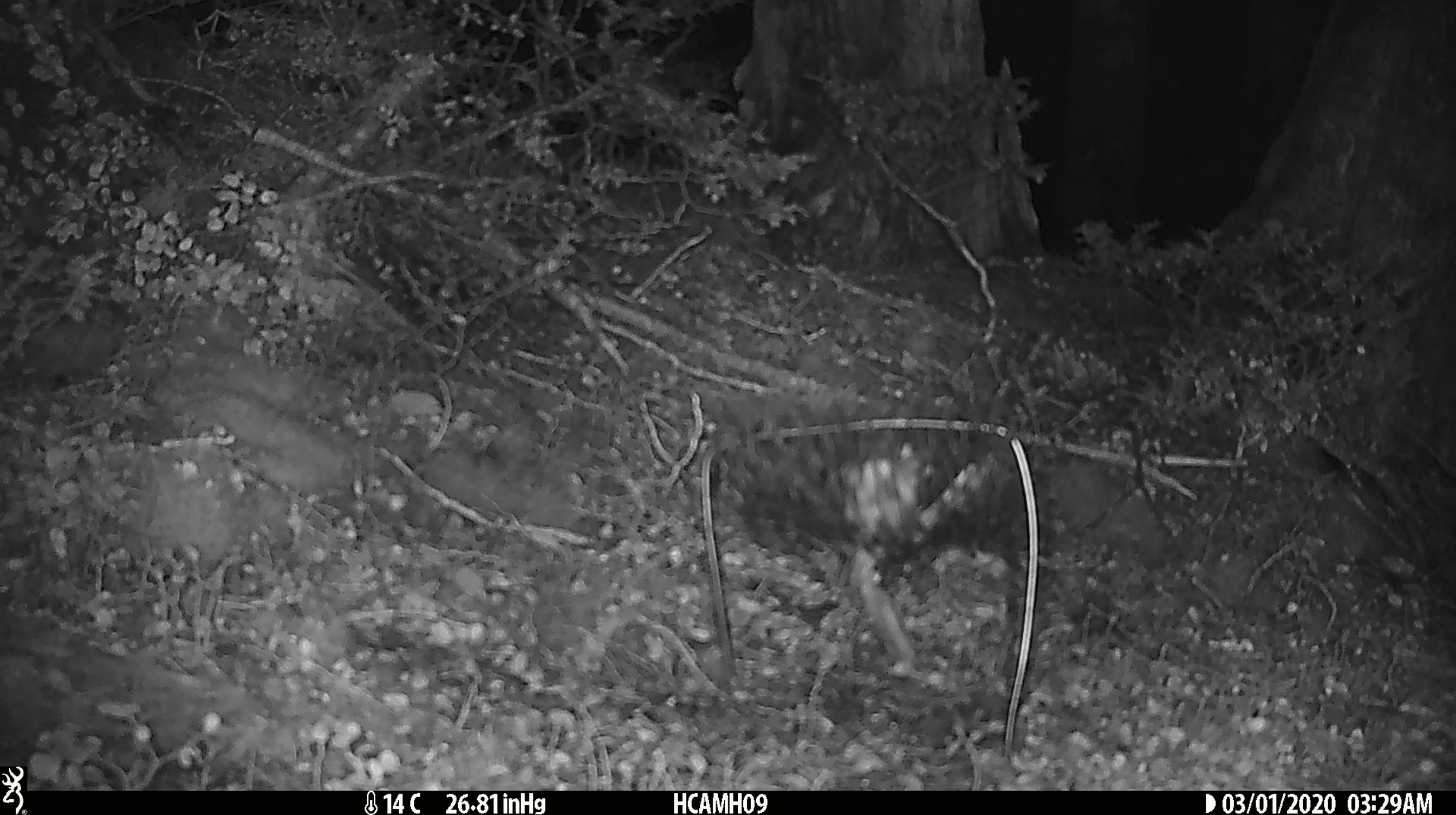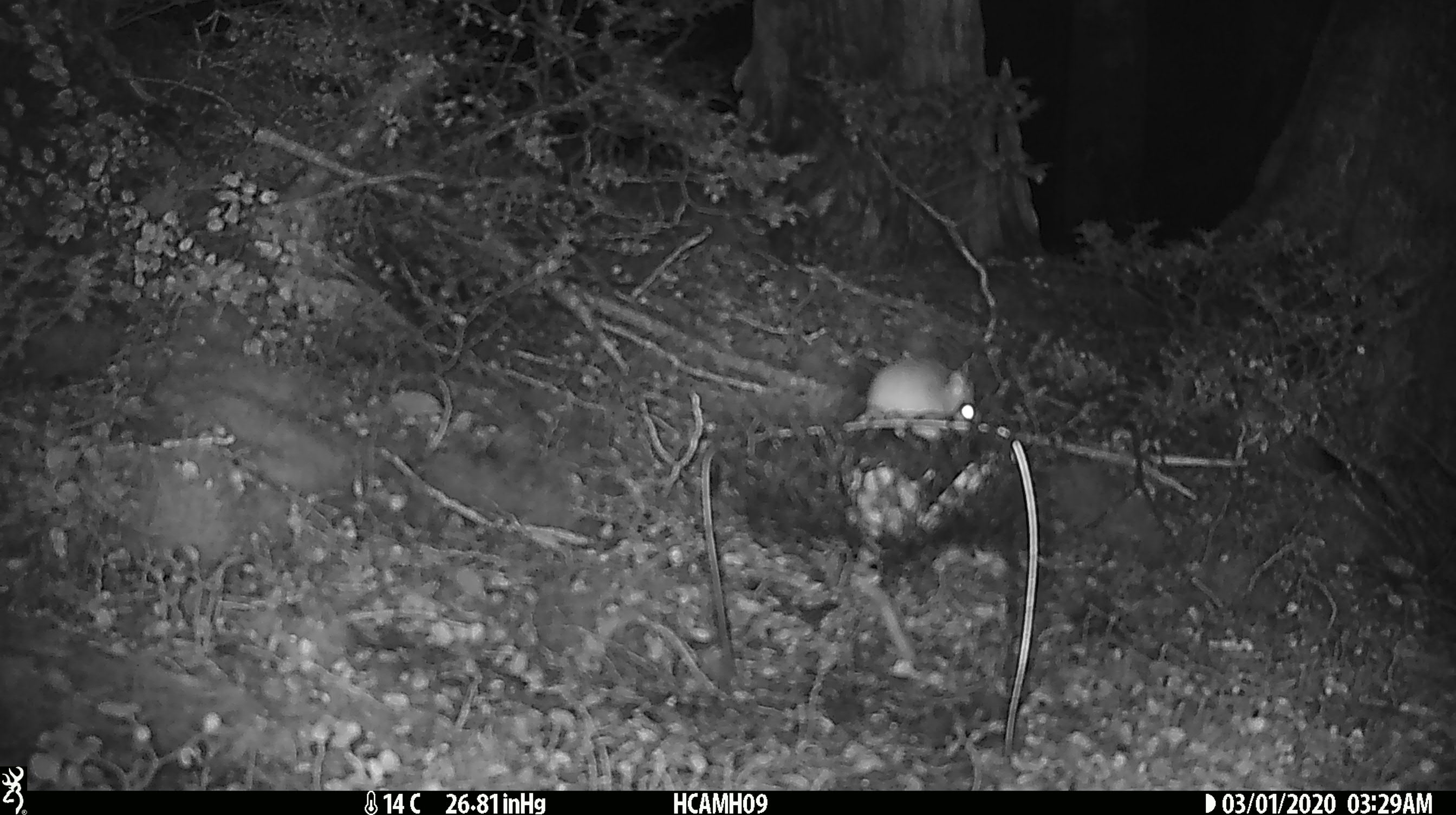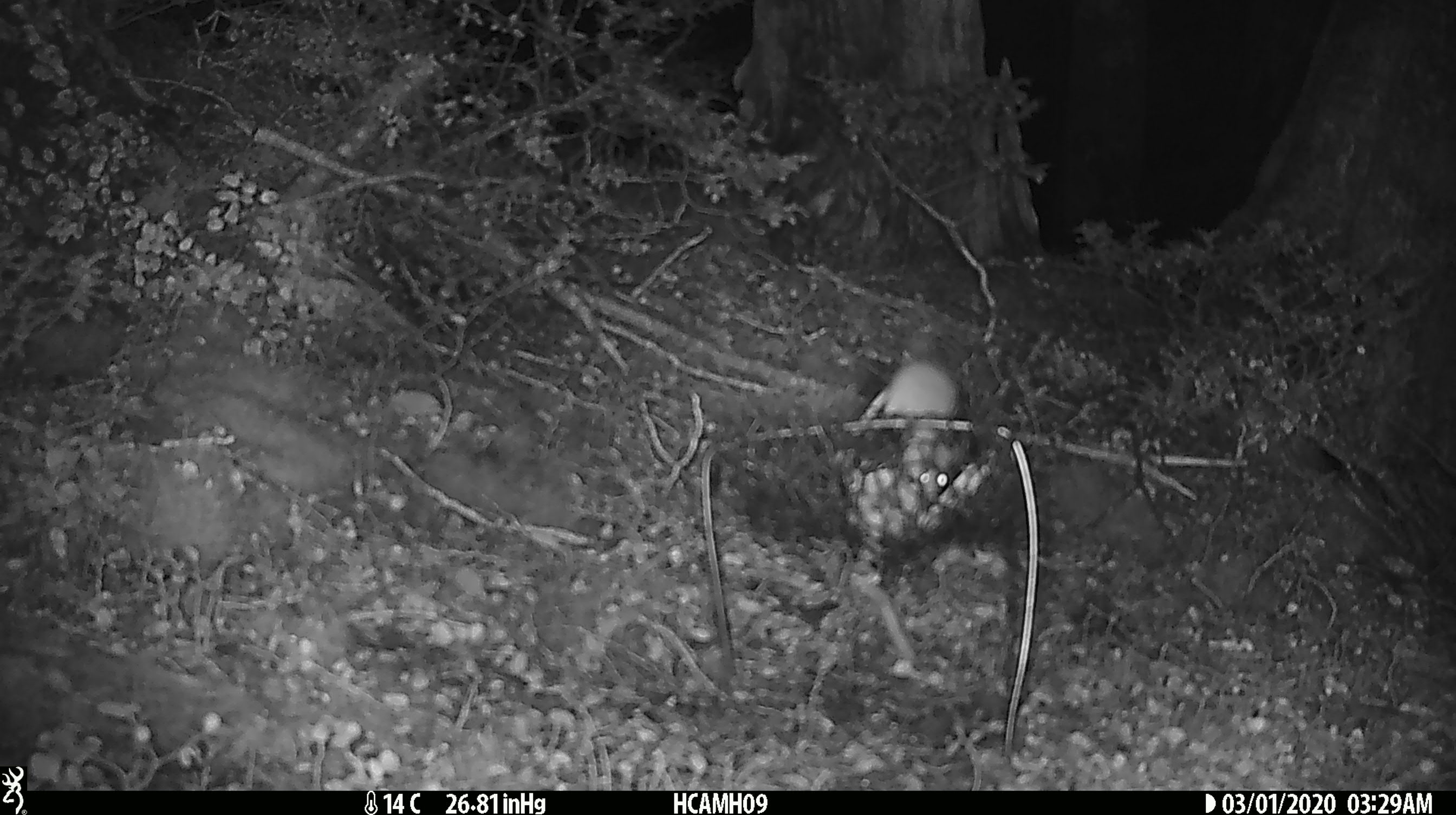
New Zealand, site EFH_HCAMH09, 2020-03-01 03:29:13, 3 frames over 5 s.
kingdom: Animalia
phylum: Chordata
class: Mammalia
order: Rodentia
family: Muridae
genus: Mus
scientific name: Mus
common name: mouse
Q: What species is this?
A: Mouse (Mus).